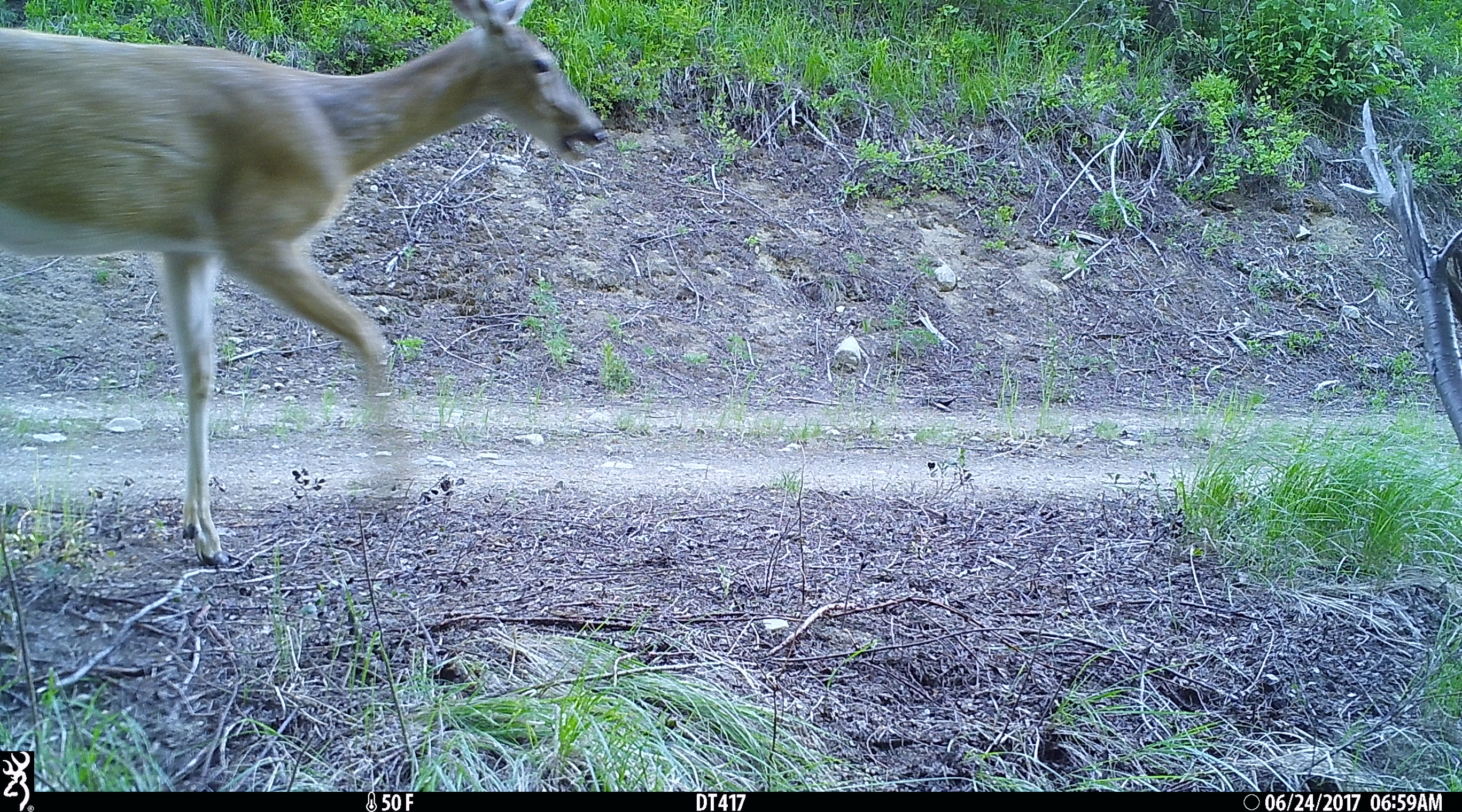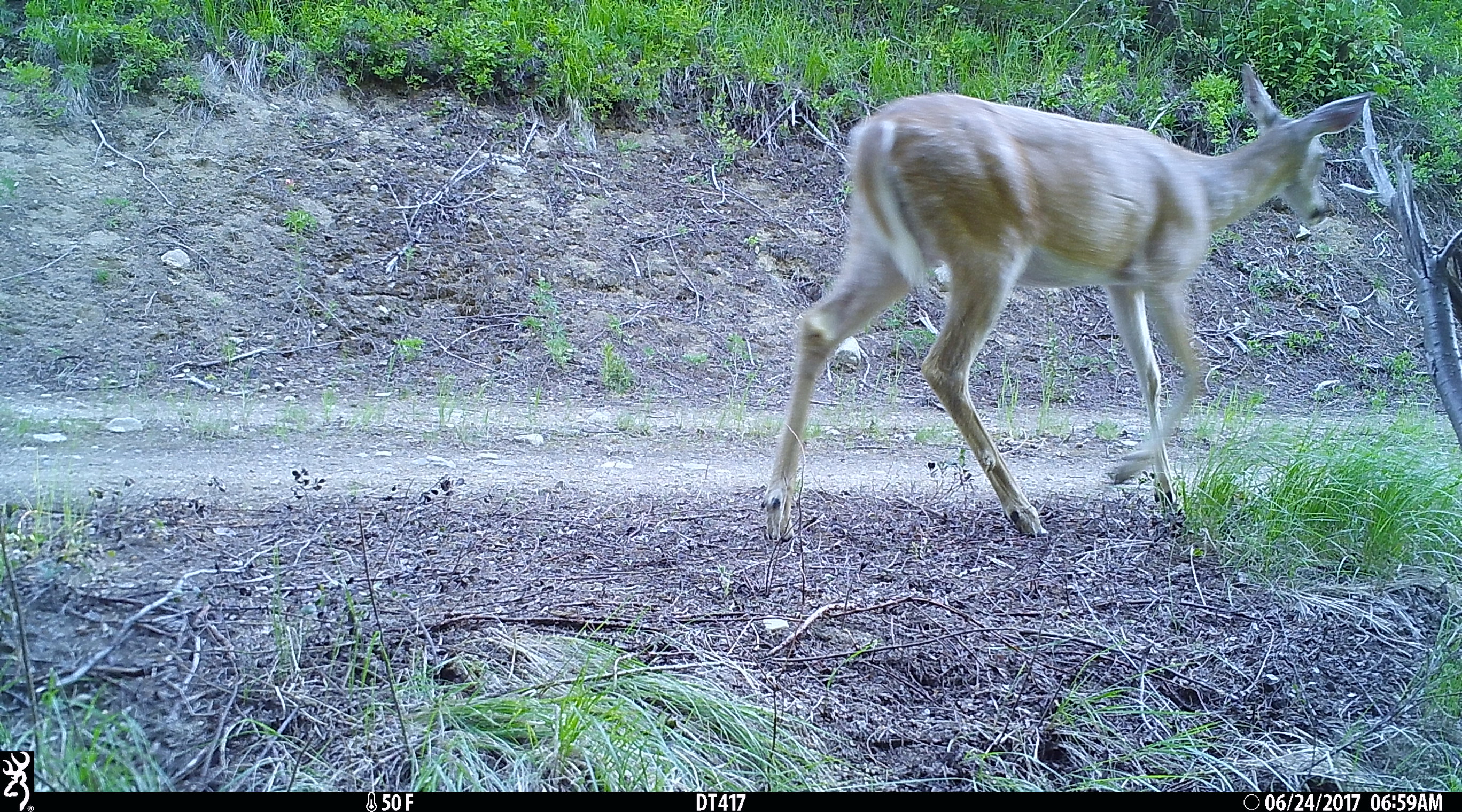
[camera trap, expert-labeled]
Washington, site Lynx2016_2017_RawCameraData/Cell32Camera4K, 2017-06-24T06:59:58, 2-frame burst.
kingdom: Animalia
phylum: Chordata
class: Mammalia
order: Artiodactyla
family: Cervidae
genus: Odocoileus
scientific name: Odocoileus virginianus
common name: white-tailed deer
Odocoileus virginianus (white-tailed deer). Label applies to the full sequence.